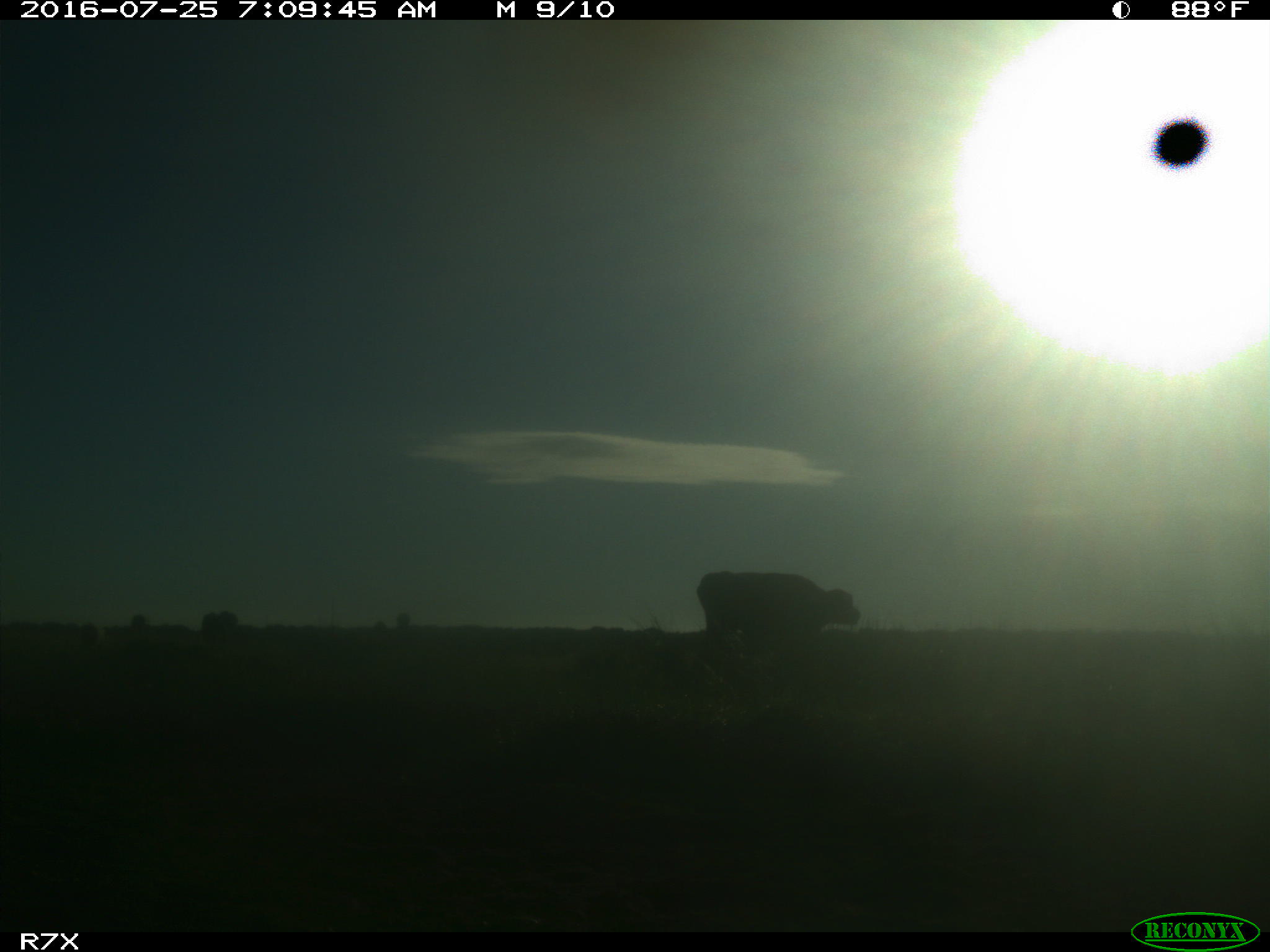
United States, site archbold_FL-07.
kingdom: Animalia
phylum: Chordata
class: Mammalia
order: Artiodactyla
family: Bovidae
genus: Bos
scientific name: Bos taurus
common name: domestic cow